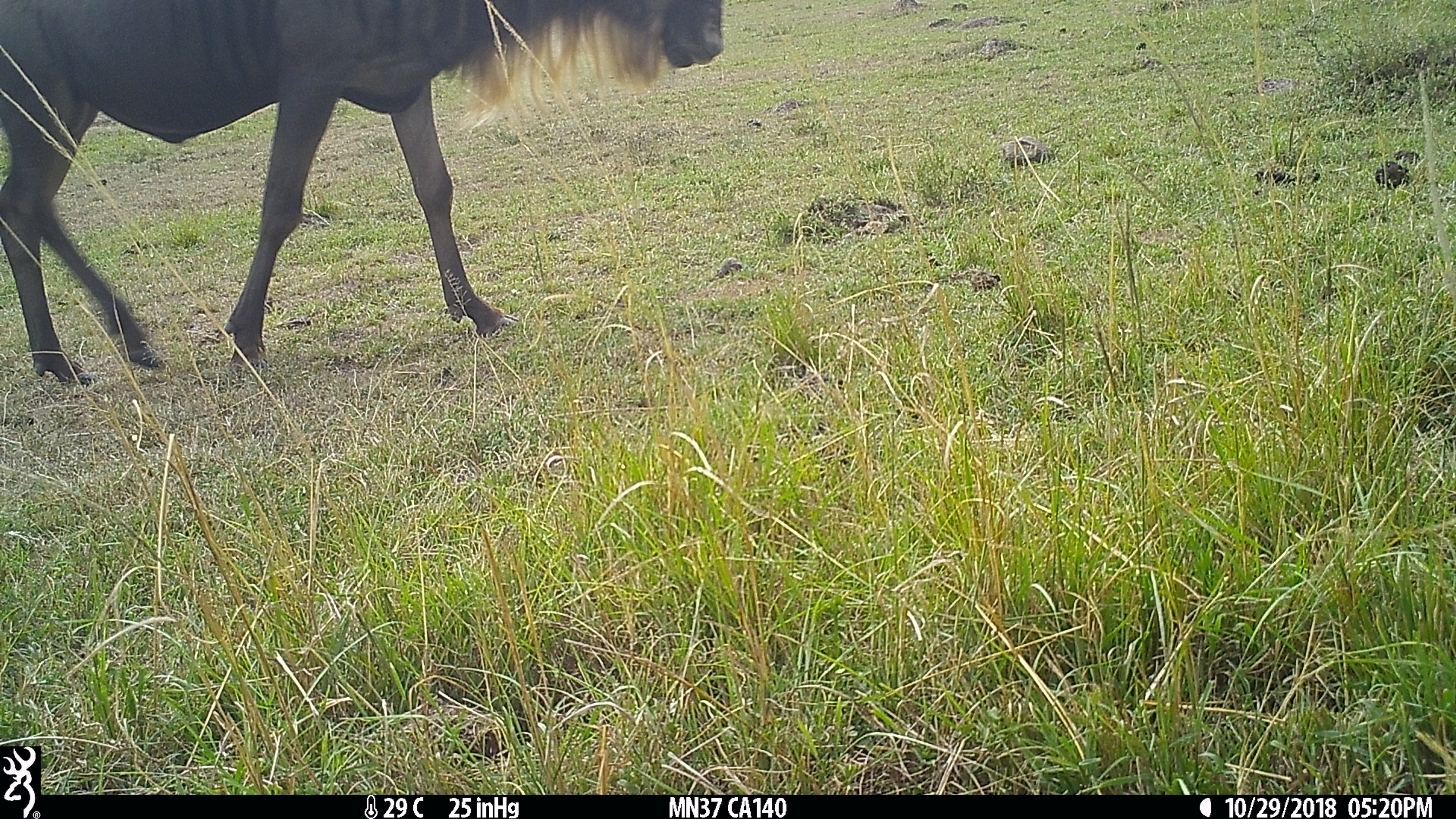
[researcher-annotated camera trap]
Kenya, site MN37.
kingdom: Animalia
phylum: Chordata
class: Mammalia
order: Artiodactyla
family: Bovidae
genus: Connochaetes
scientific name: Connochaetes taurinus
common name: blue wildebeest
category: wildebeest